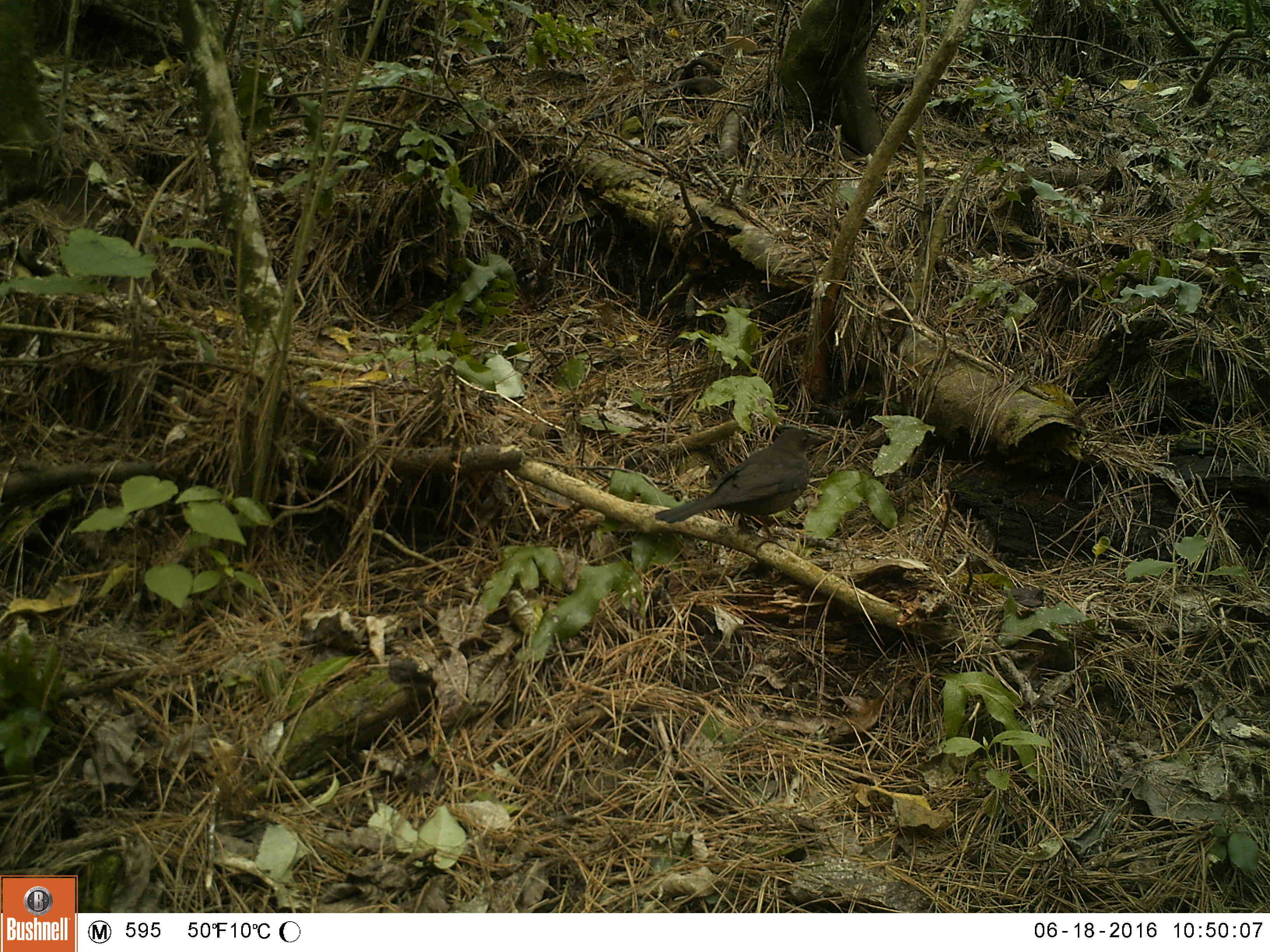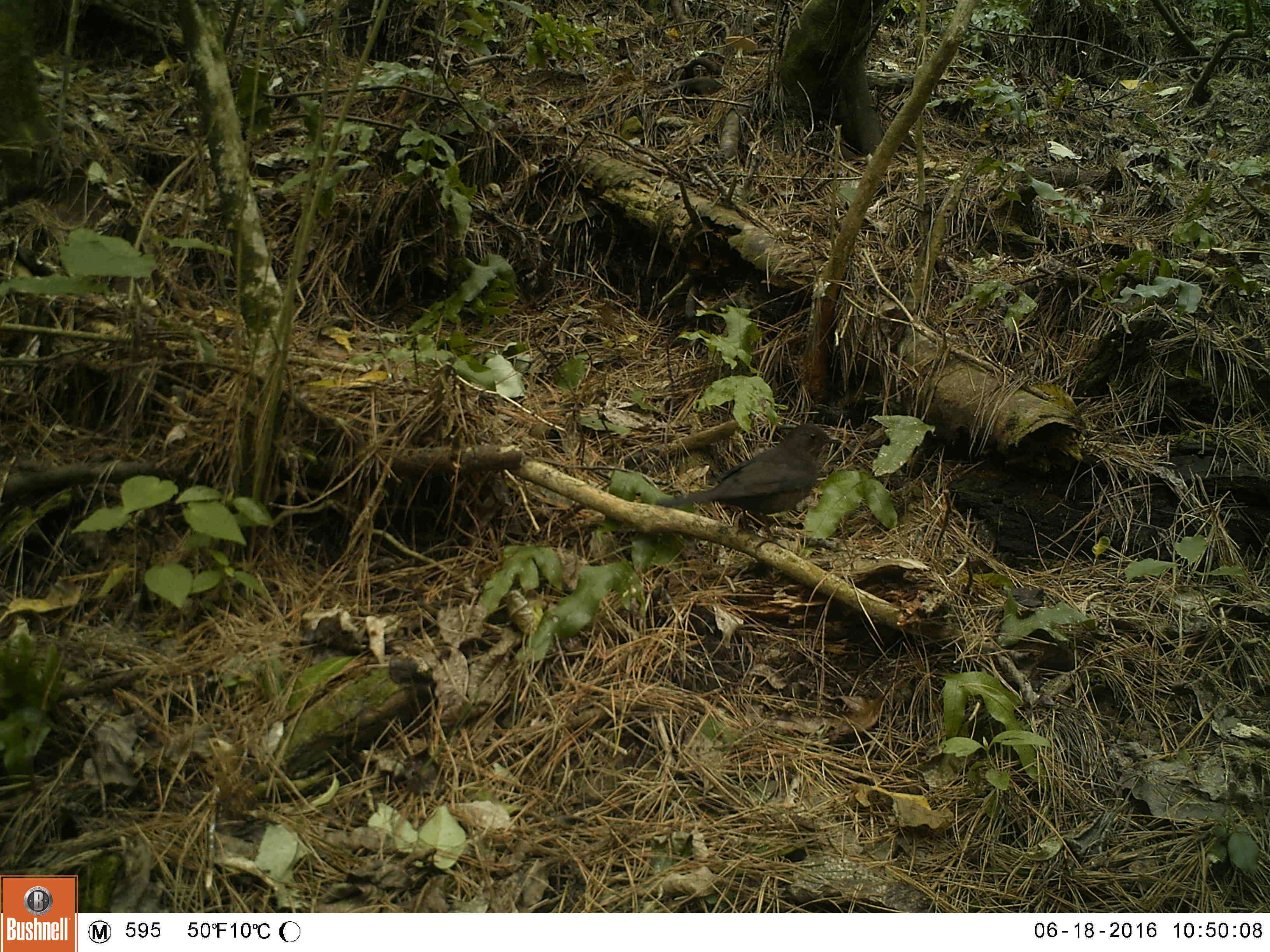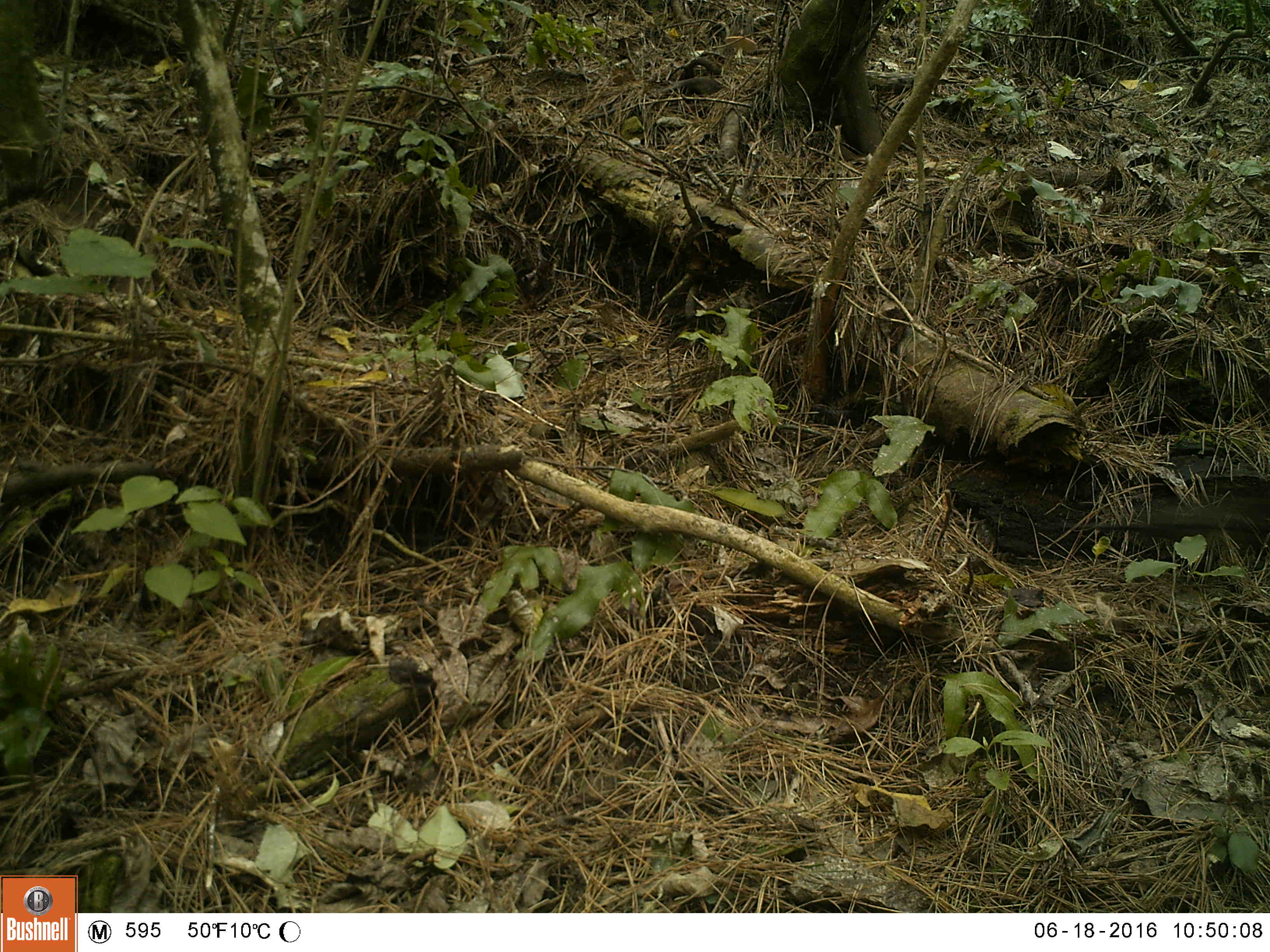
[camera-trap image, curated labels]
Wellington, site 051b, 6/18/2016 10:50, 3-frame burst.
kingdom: Animalia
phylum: Chordata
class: Aves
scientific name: Aves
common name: bird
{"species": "bird (Aves)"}